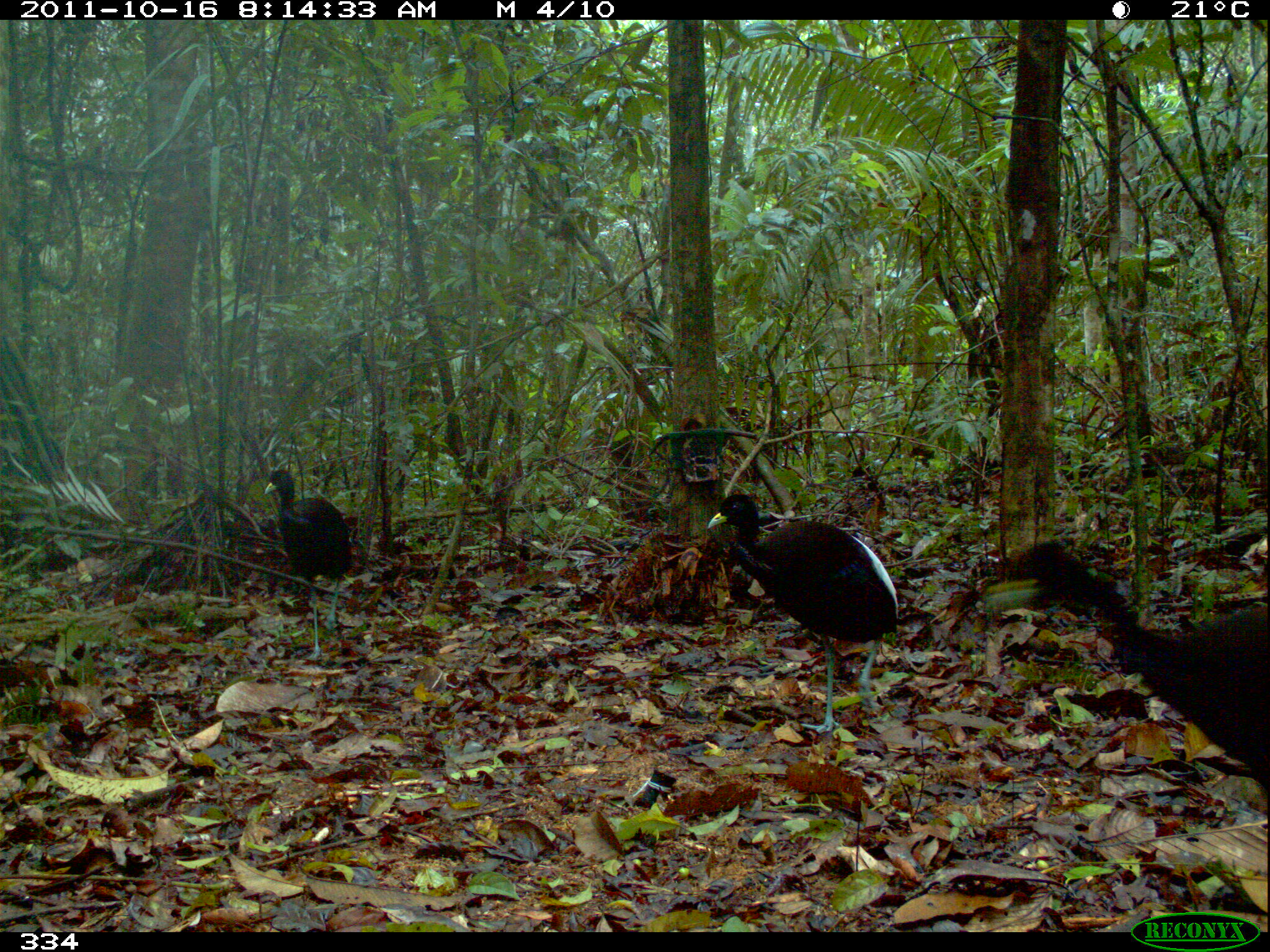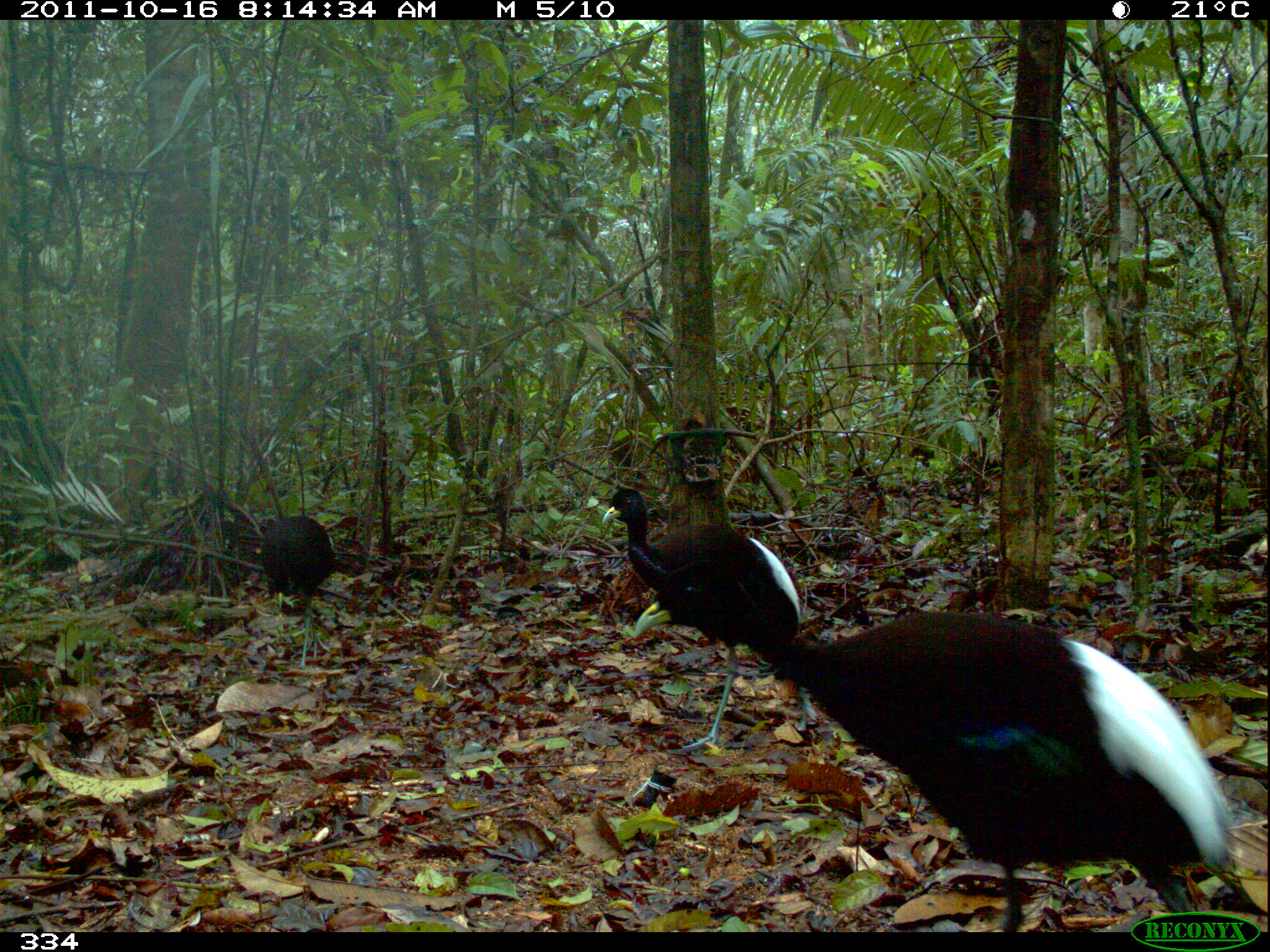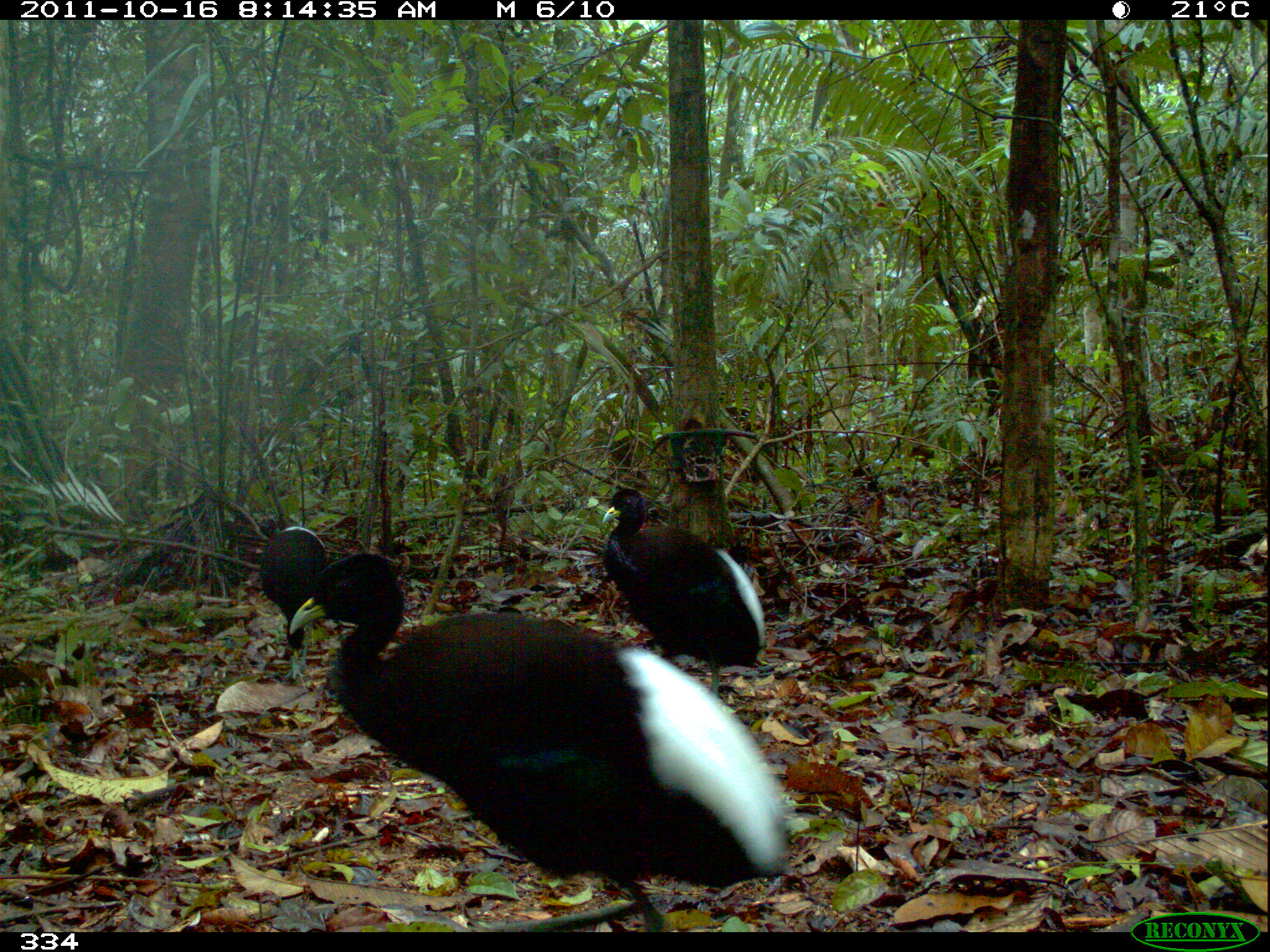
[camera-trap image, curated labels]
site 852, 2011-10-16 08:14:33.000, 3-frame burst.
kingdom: Animalia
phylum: Chordata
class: Aves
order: Gruiformes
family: Psophiidae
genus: Psophia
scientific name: Psophia leucoptera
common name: pale-winged trumpeter